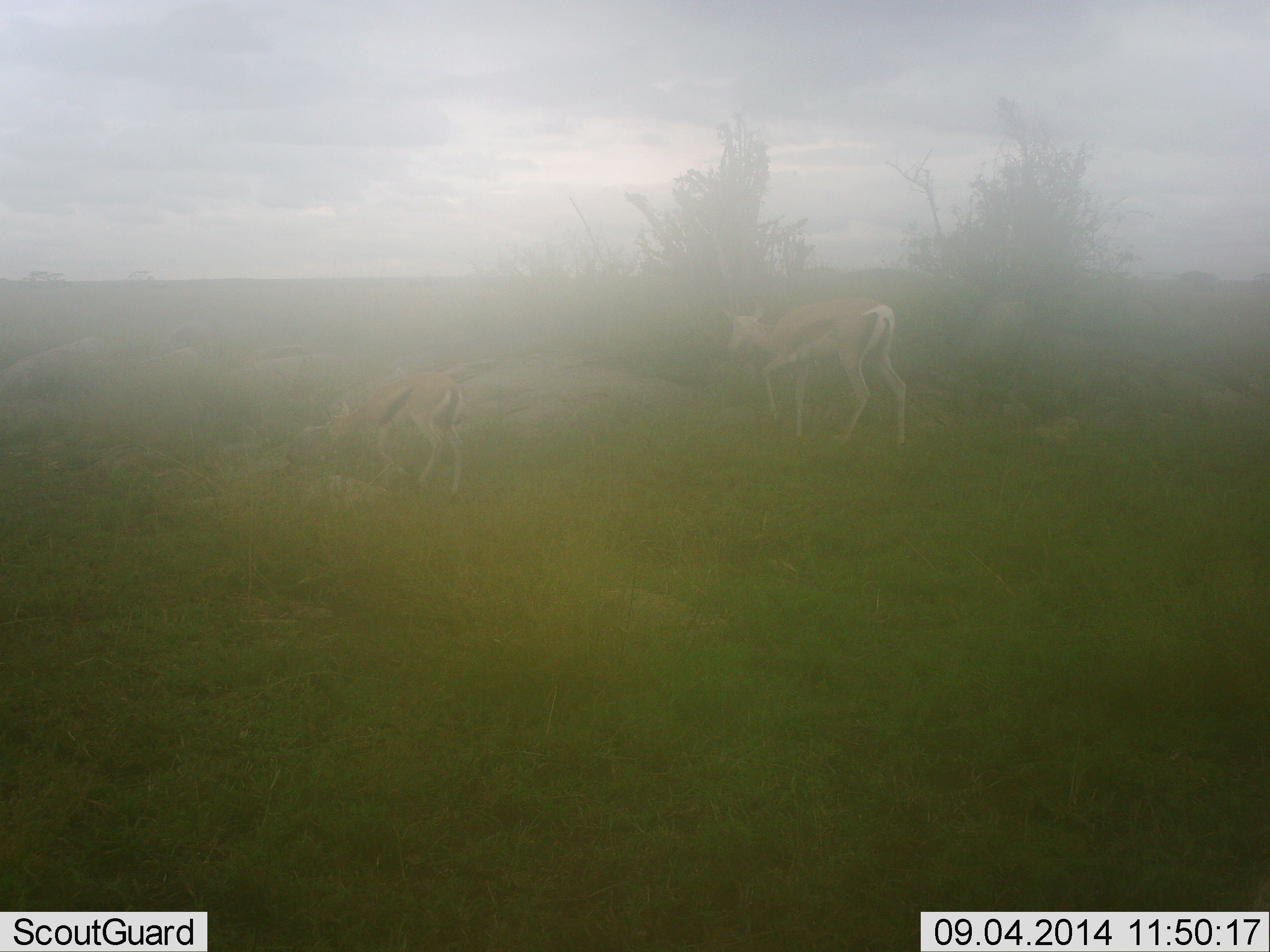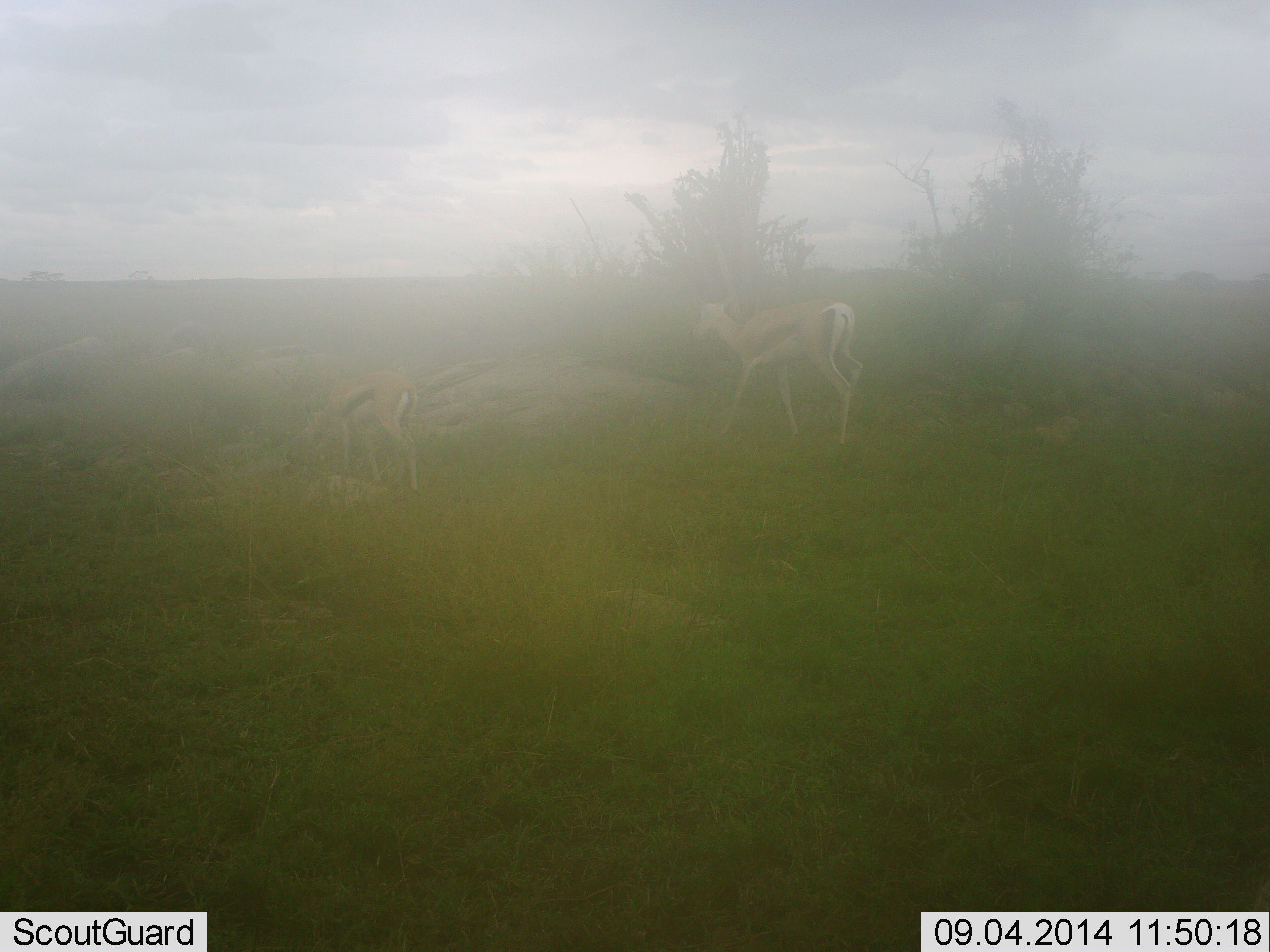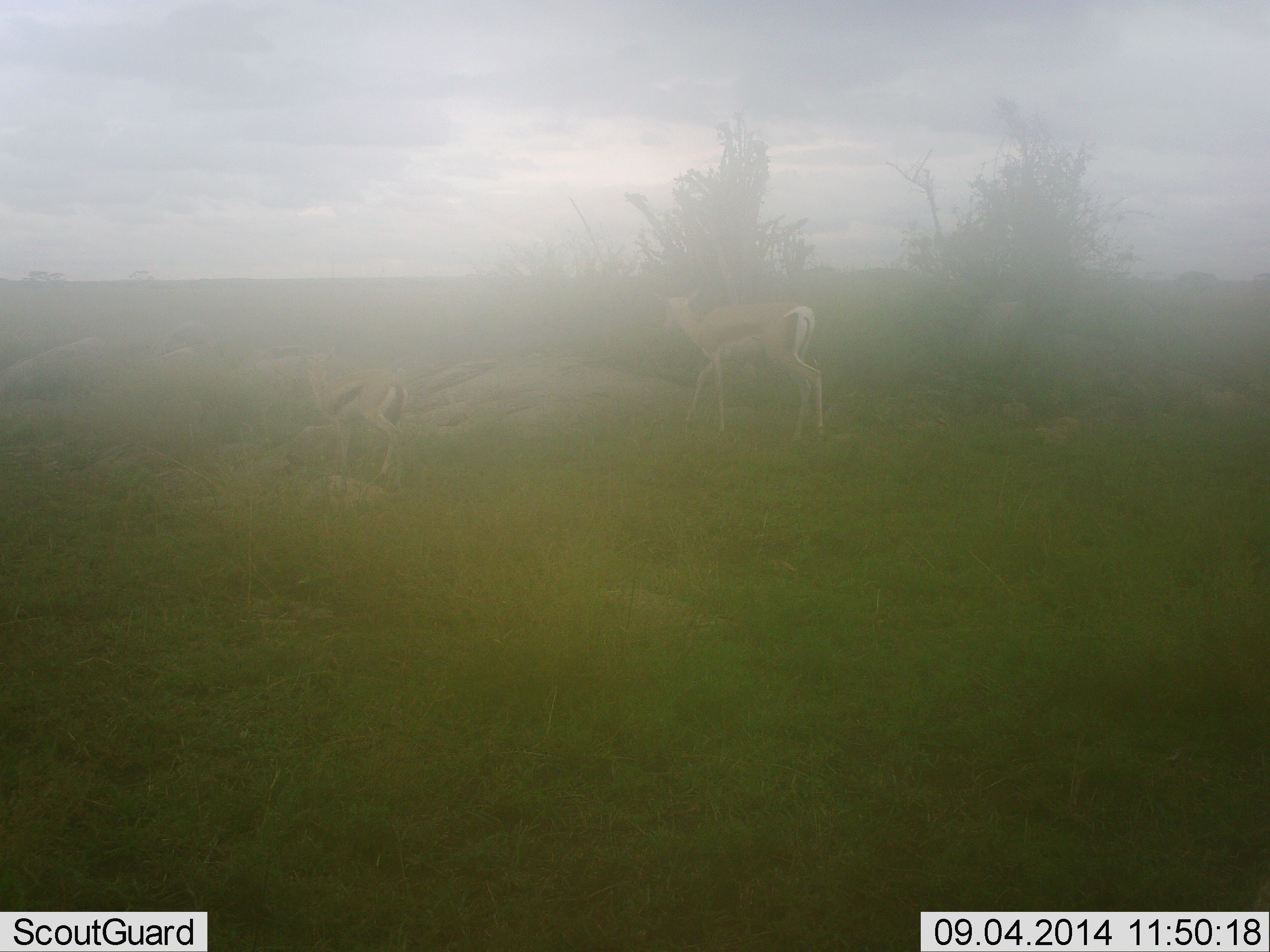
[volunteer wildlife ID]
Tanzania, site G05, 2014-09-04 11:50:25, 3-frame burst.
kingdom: Animalia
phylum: Chordata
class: Mammalia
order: Artiodactyla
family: Bovidae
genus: Eudorcas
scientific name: Eudorcas thomsonii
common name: thomson's gazelle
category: gazellethomsons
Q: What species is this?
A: Gazellethomsons (thomson's gazelle) (Eudorcas thomsonii).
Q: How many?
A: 2.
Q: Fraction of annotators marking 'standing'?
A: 0%.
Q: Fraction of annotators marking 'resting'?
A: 0%.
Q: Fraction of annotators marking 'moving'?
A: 90%.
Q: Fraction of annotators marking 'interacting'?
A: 0%.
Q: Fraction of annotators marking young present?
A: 20%.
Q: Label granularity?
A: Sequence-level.